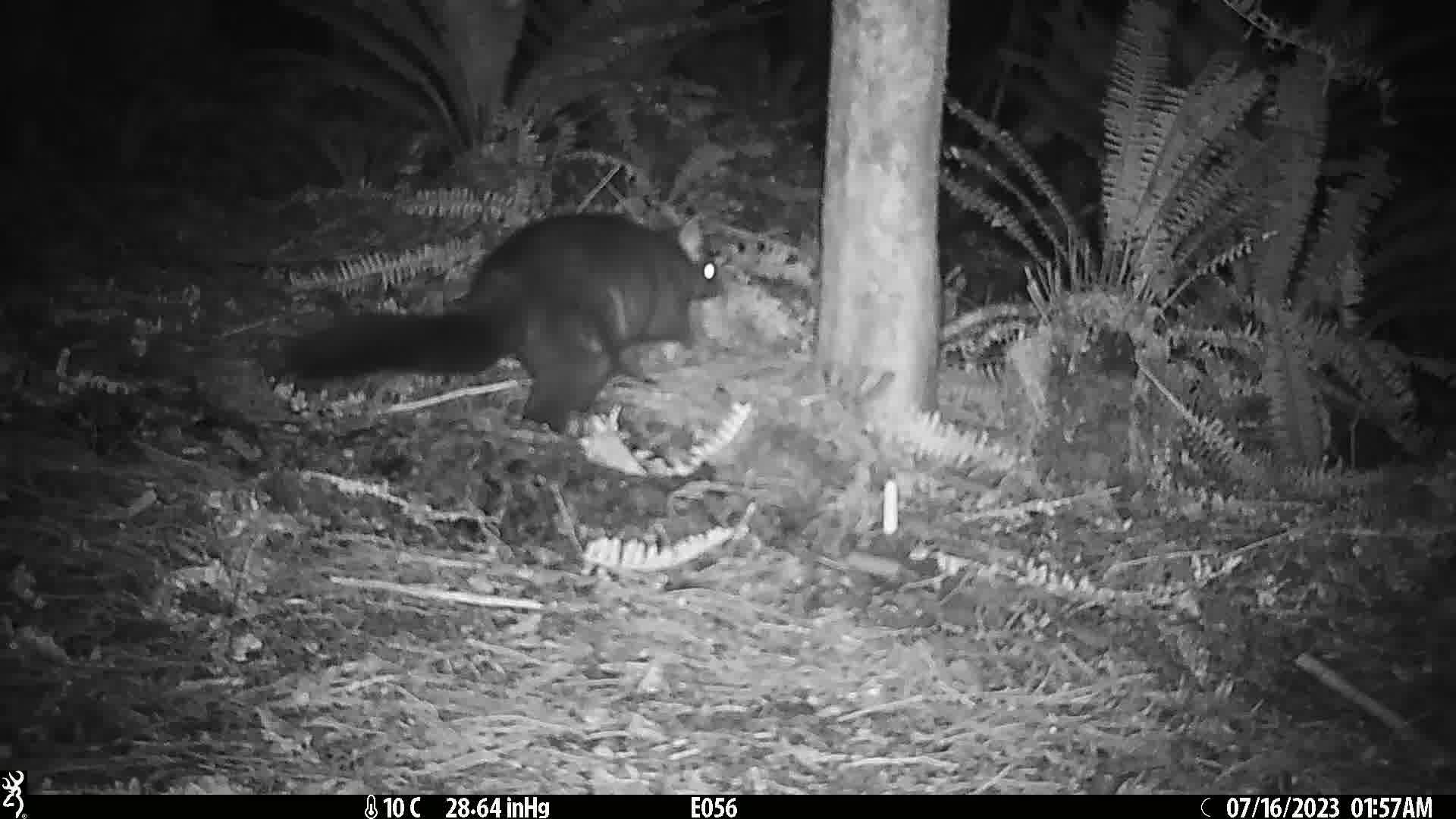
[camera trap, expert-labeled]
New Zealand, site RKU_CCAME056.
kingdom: Animalia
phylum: Chordata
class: Mammalia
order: Diprotodontia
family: Phalangeridae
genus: Trichosurus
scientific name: Trichosurus vulpecula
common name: common brushtail possum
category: possum